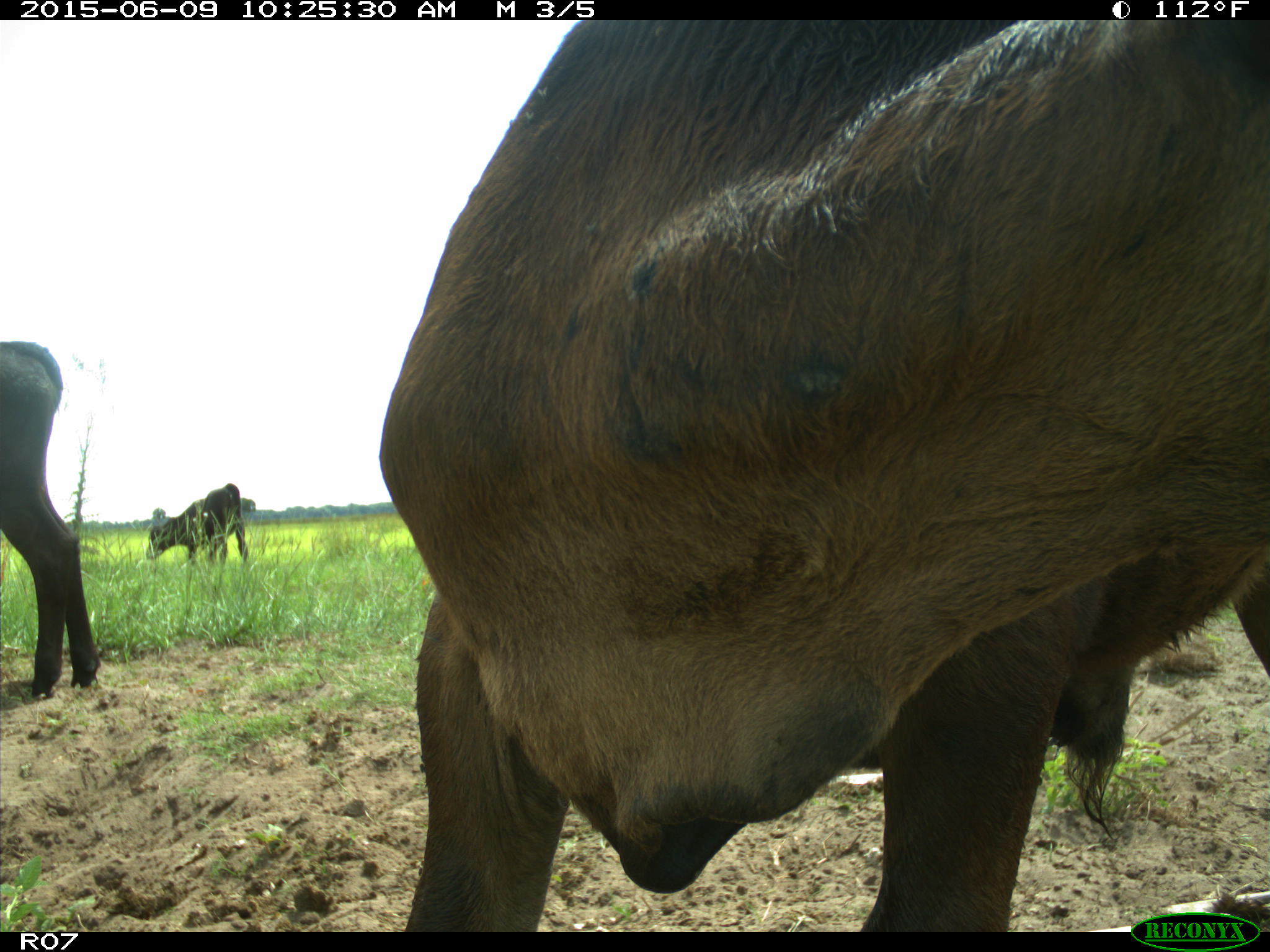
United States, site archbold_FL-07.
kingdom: Animalia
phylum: Chordata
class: Mammalia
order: Artiodactyla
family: Bovidae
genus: Bos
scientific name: Bos taurus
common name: domestic cow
Bos taurus (domestic cow).